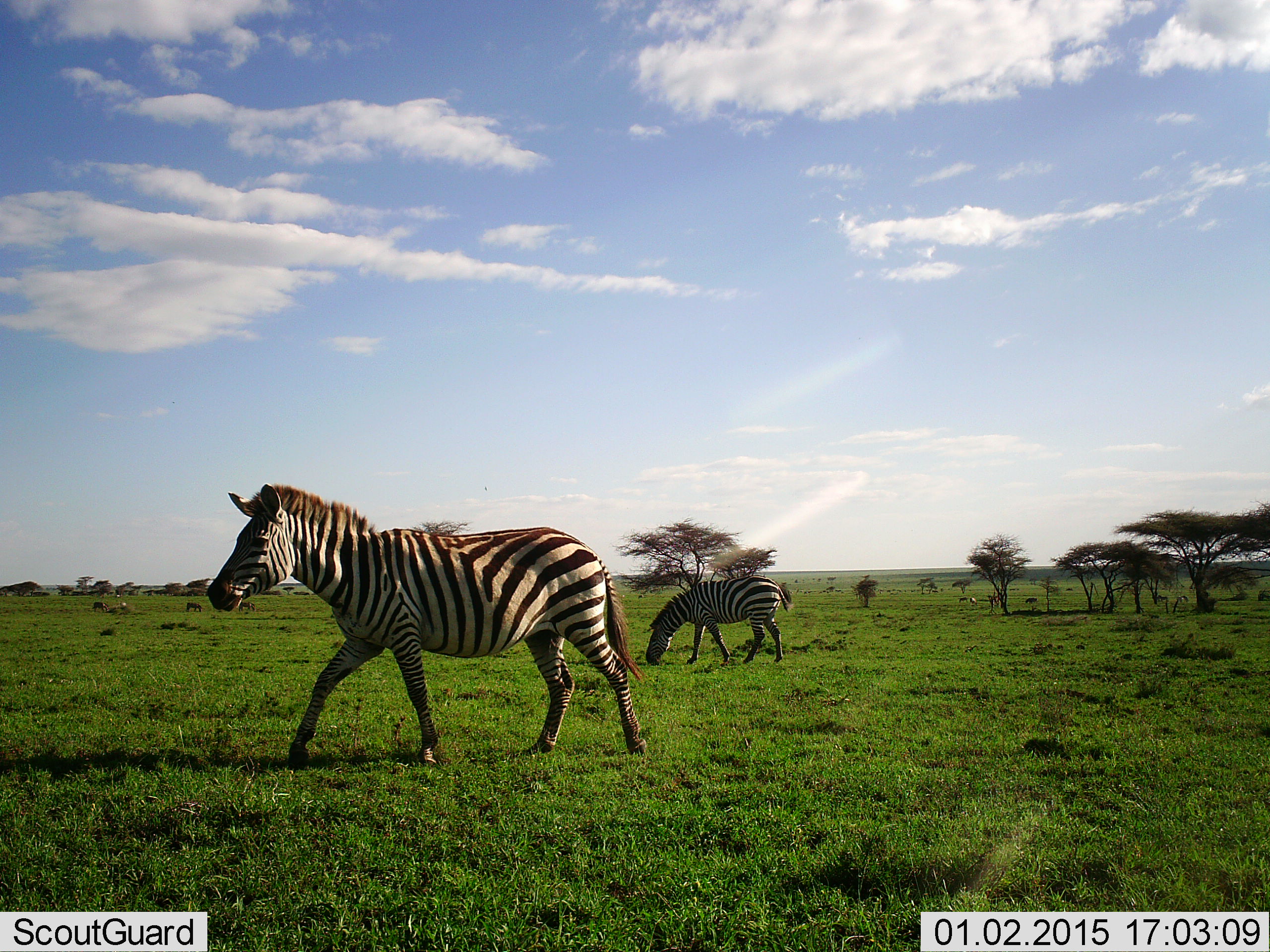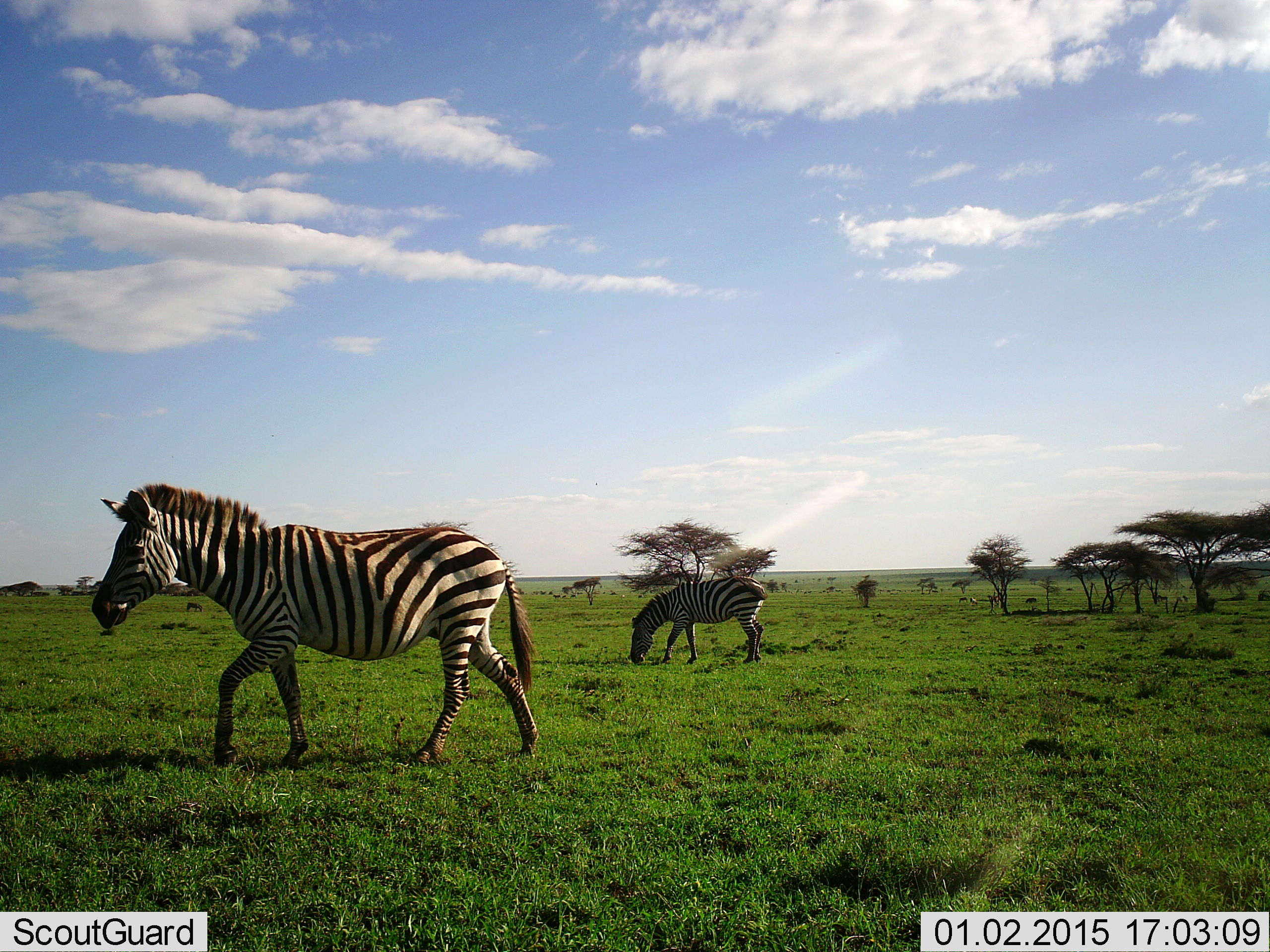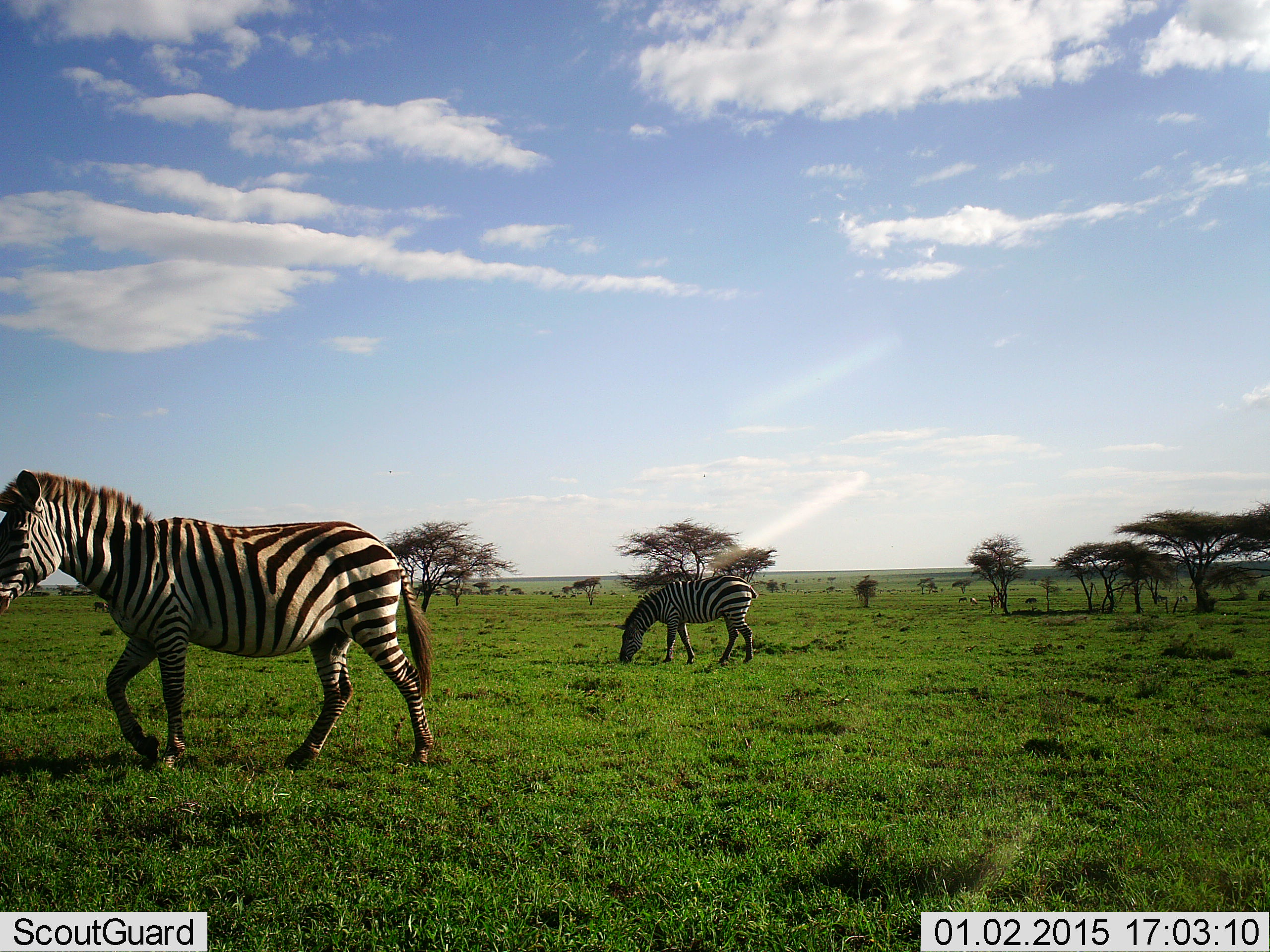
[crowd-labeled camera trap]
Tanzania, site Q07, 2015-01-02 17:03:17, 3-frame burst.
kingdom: Animalia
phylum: Chordata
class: Mammalia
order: Perissodactyla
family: Equidae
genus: Equus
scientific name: Equus quagga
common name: plains zebra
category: zebra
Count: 2.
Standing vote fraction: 40%.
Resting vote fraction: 0%.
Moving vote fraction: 100%.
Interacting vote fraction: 0%.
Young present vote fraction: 0%.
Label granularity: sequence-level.